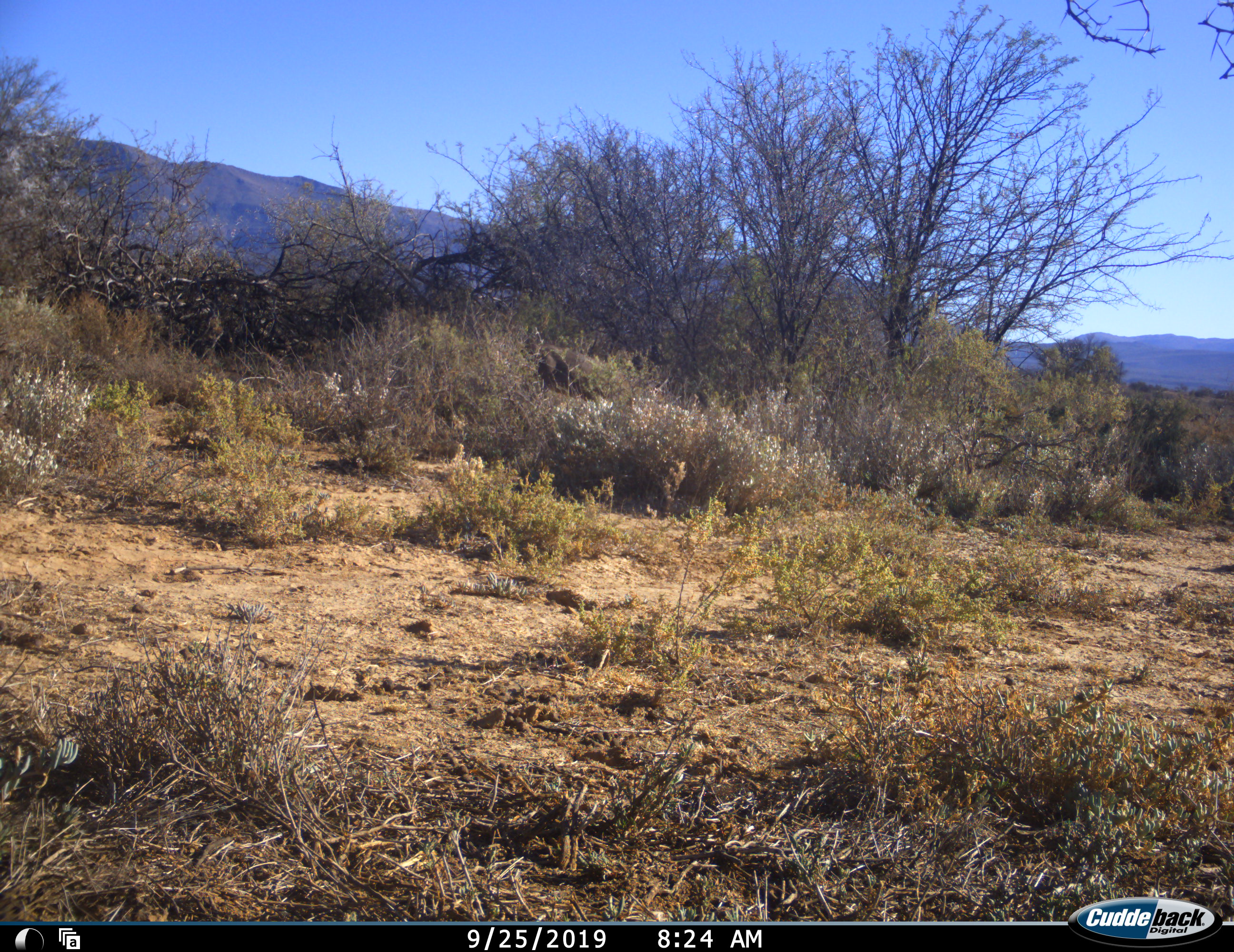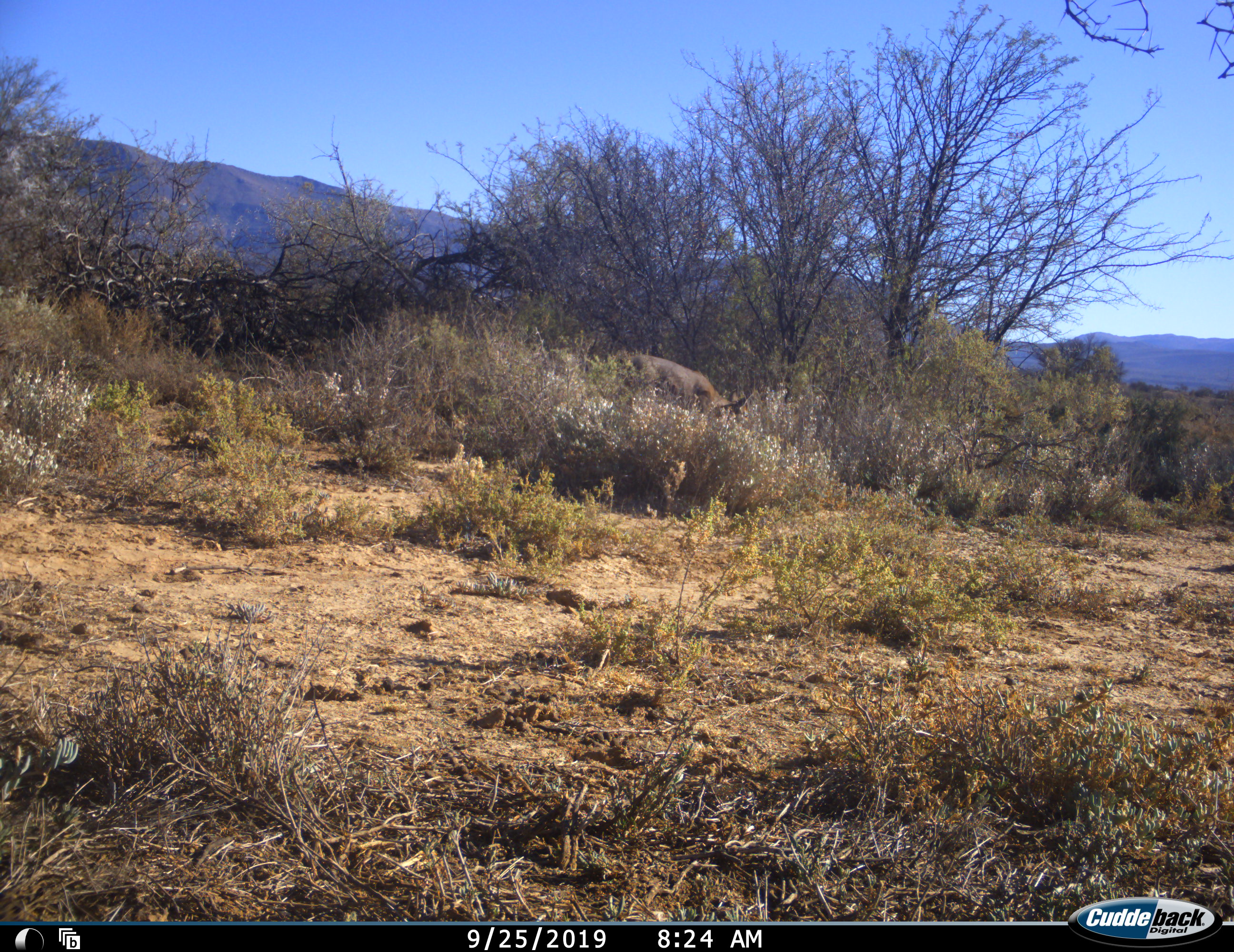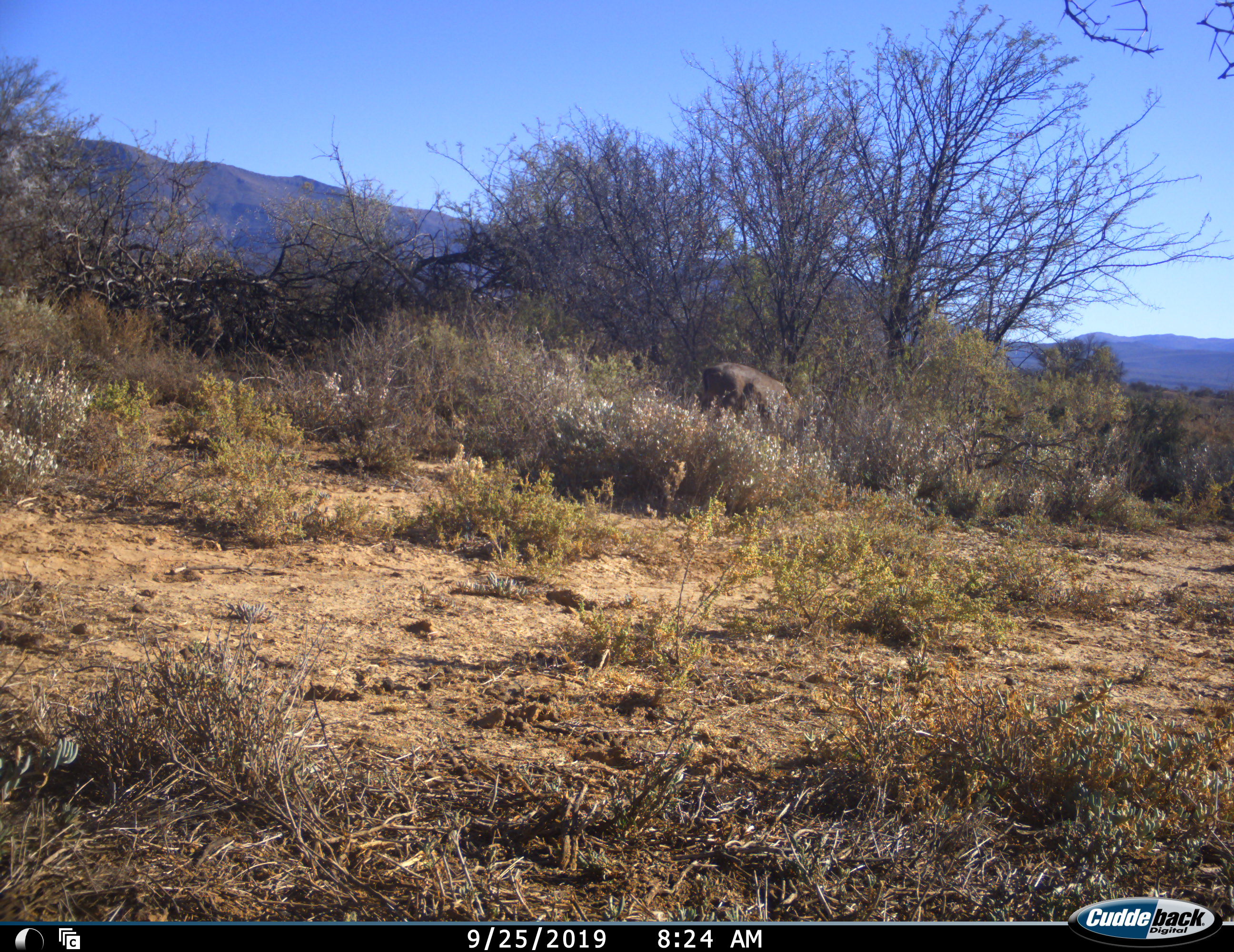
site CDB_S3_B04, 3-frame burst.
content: unidentified animal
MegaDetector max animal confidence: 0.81